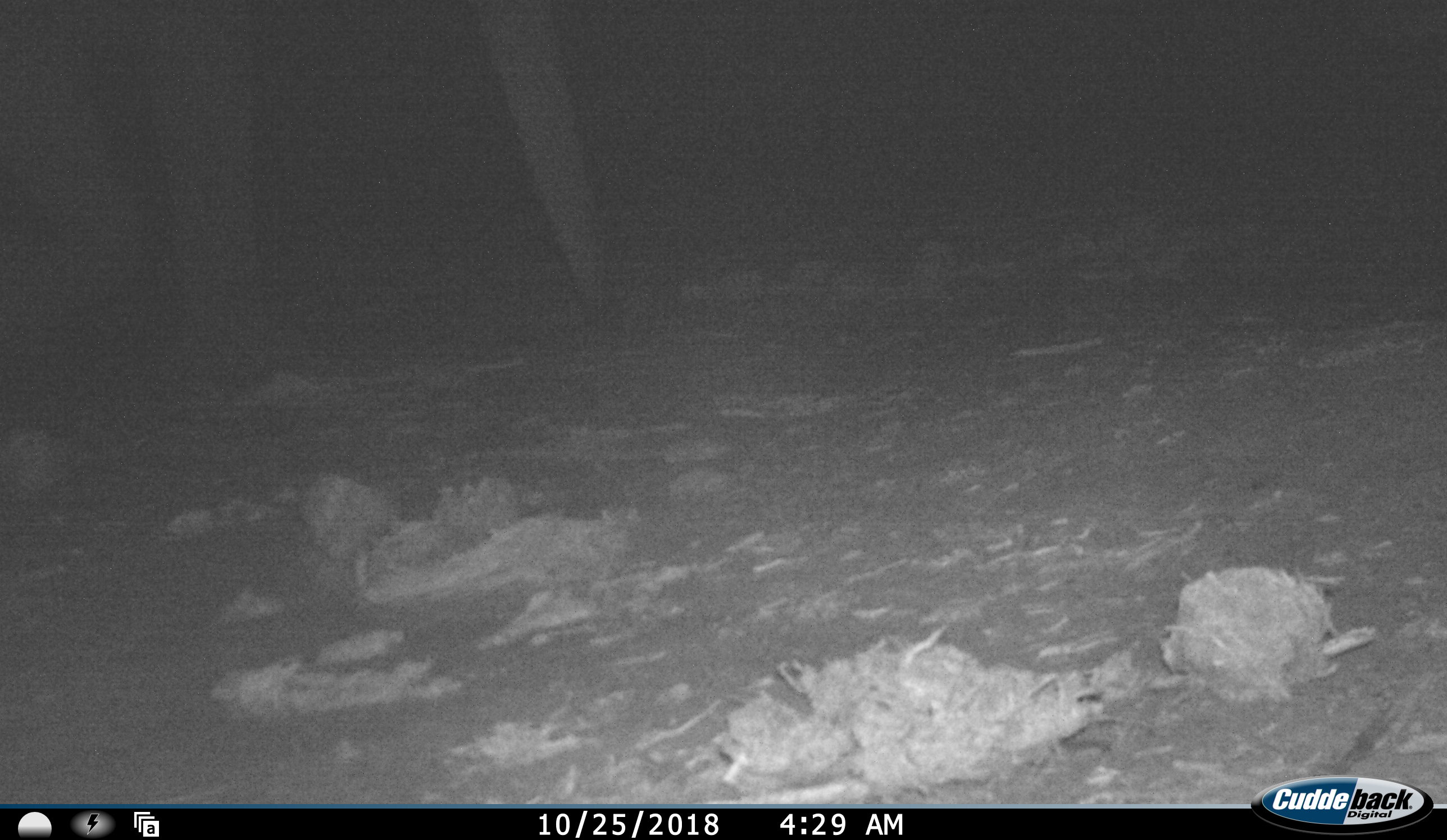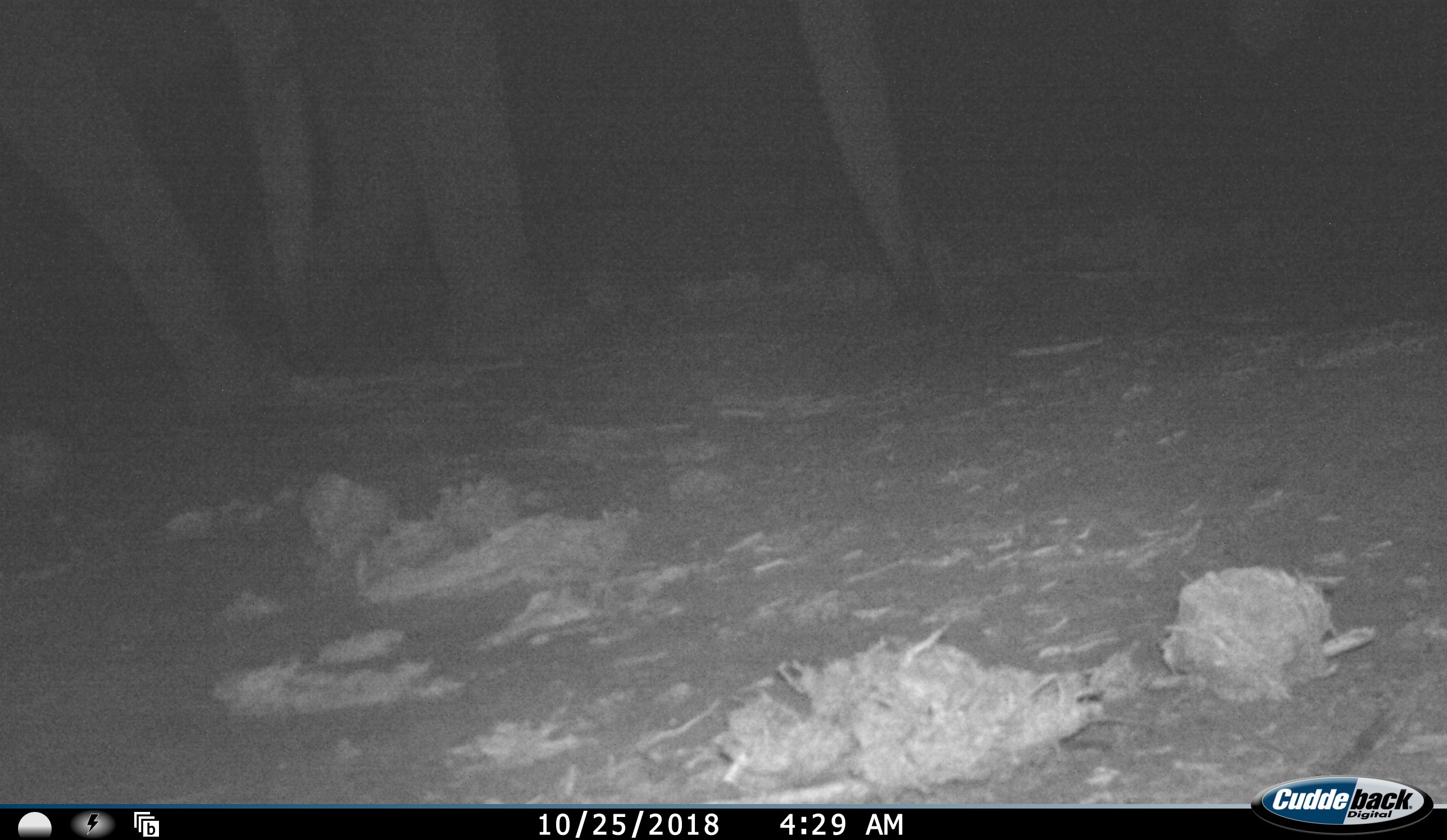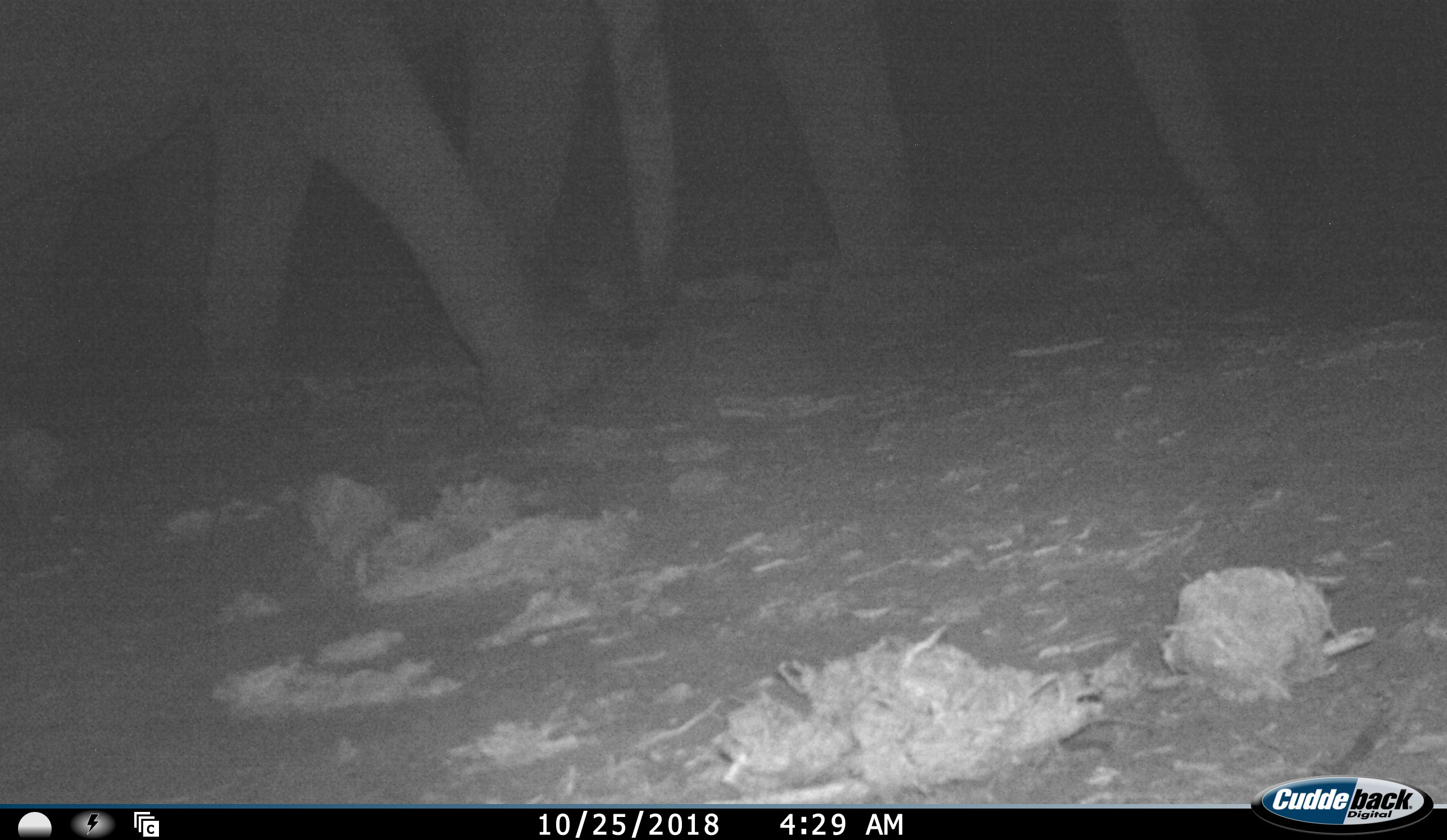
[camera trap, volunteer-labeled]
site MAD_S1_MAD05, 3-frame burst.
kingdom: Animalia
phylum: Chordata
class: Mammalia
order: Proboscidea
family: Elephantidae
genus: Loxodonta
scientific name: Loxodonta africana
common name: african bush elephant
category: elephant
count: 2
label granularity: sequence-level